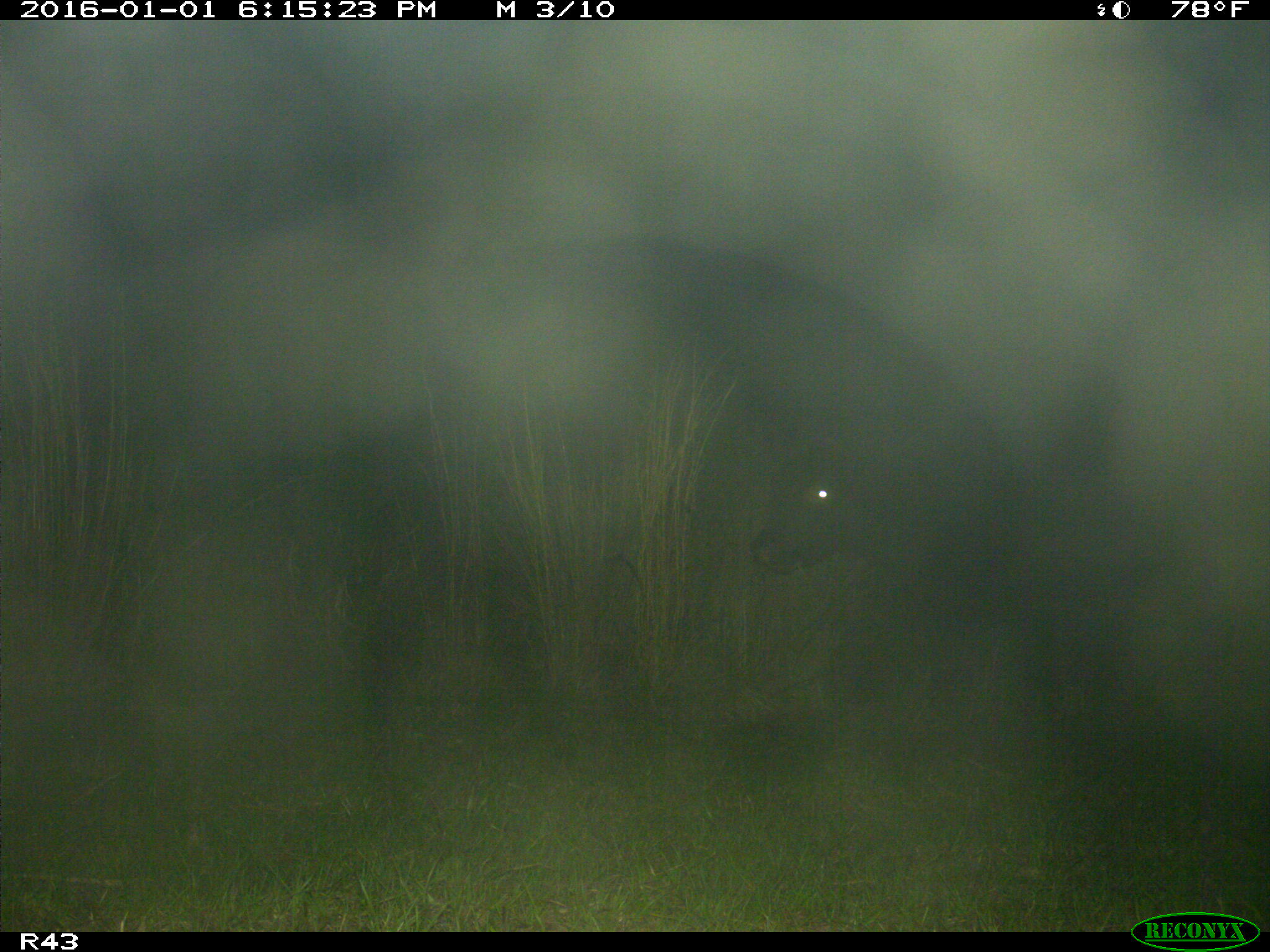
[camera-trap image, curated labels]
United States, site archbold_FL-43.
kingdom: Animalia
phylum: Chordata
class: Mammalia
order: Artiodactyla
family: Bovidae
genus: Bos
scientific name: Bos taurus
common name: domestic cow